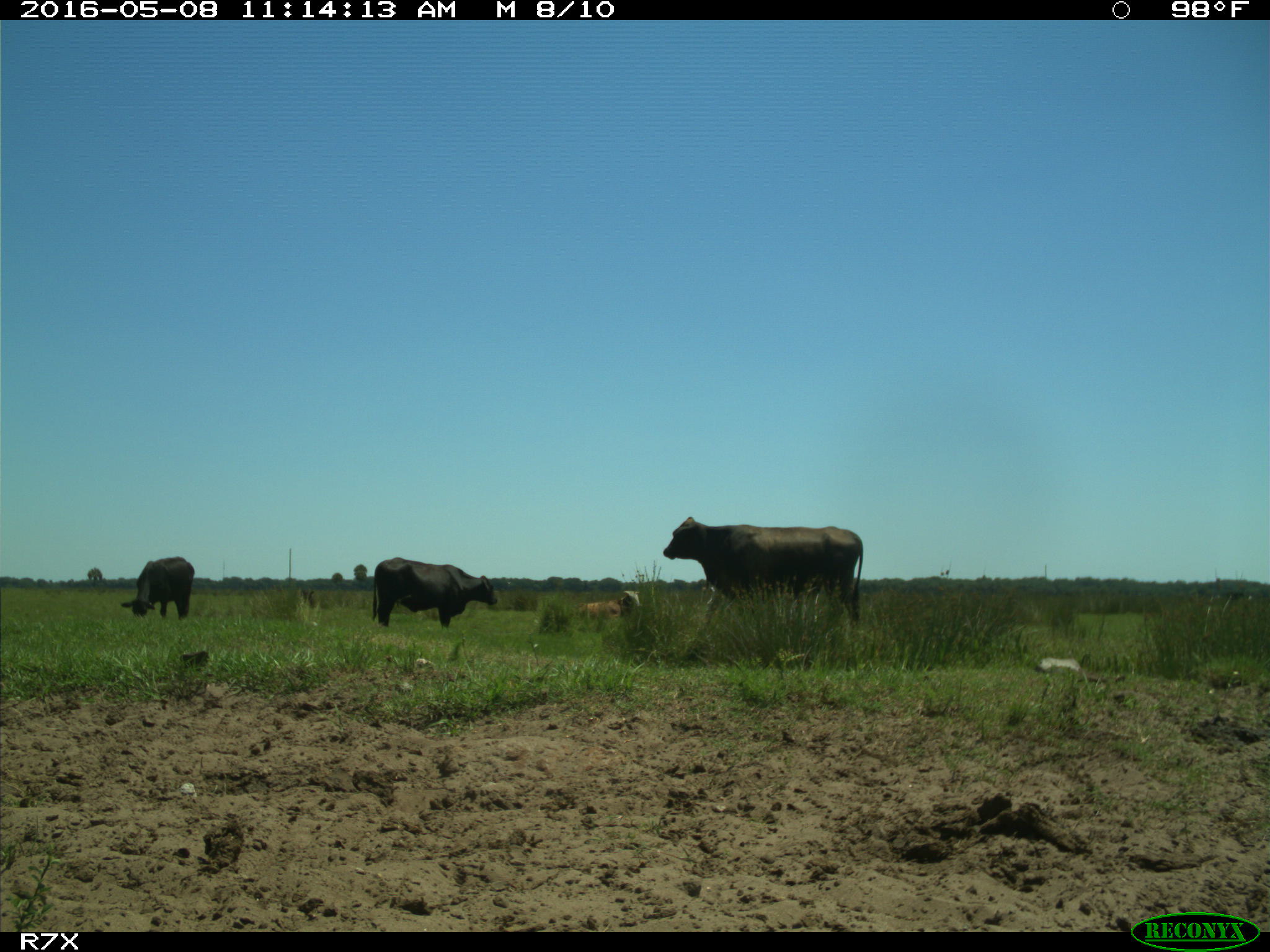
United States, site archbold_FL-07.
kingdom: Animalia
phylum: Chordata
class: Mammalia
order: Artiodactyla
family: Bovidae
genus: Bos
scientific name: Bos taurus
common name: domestic cow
Bos taurus (domestic cow).